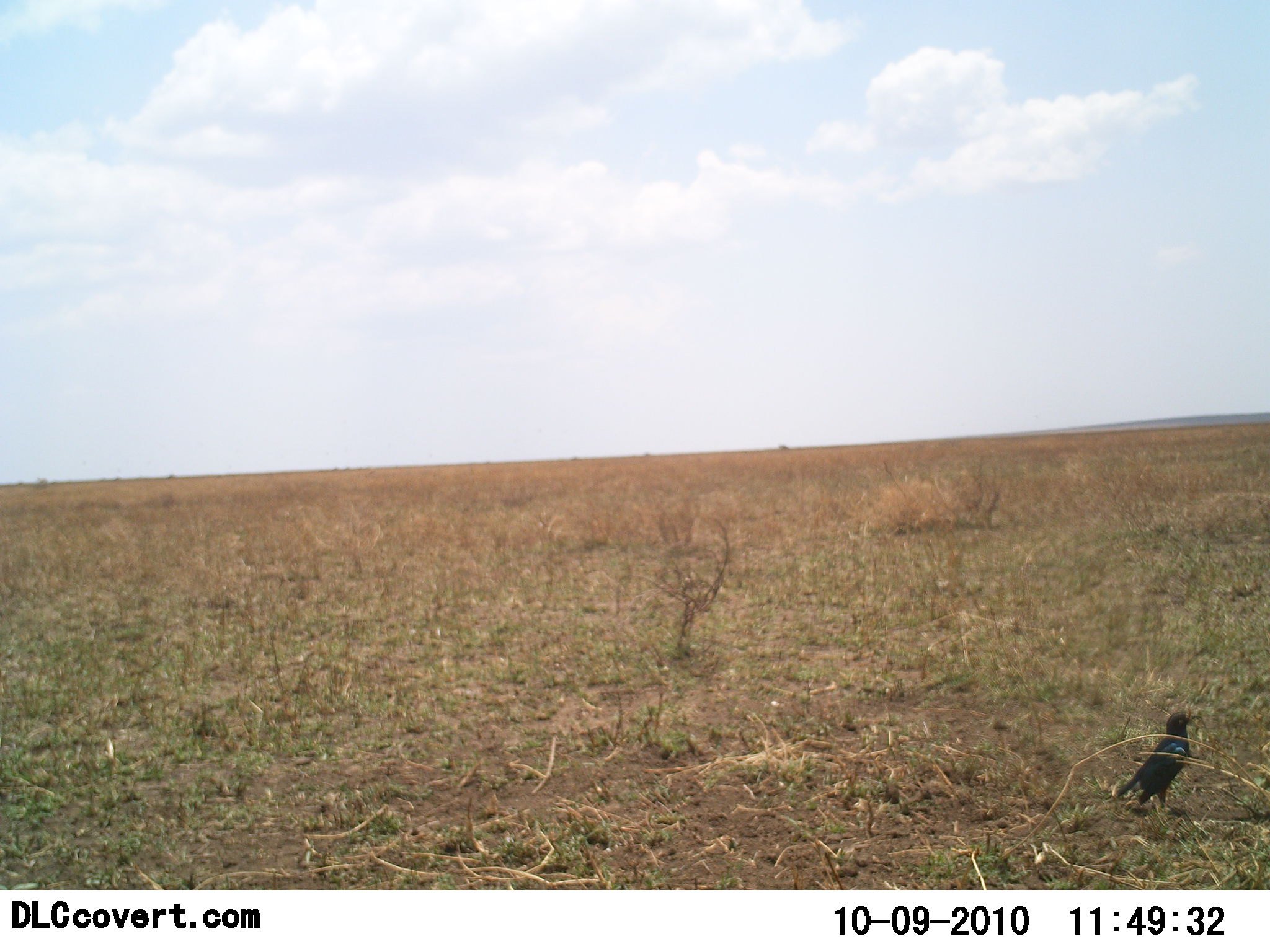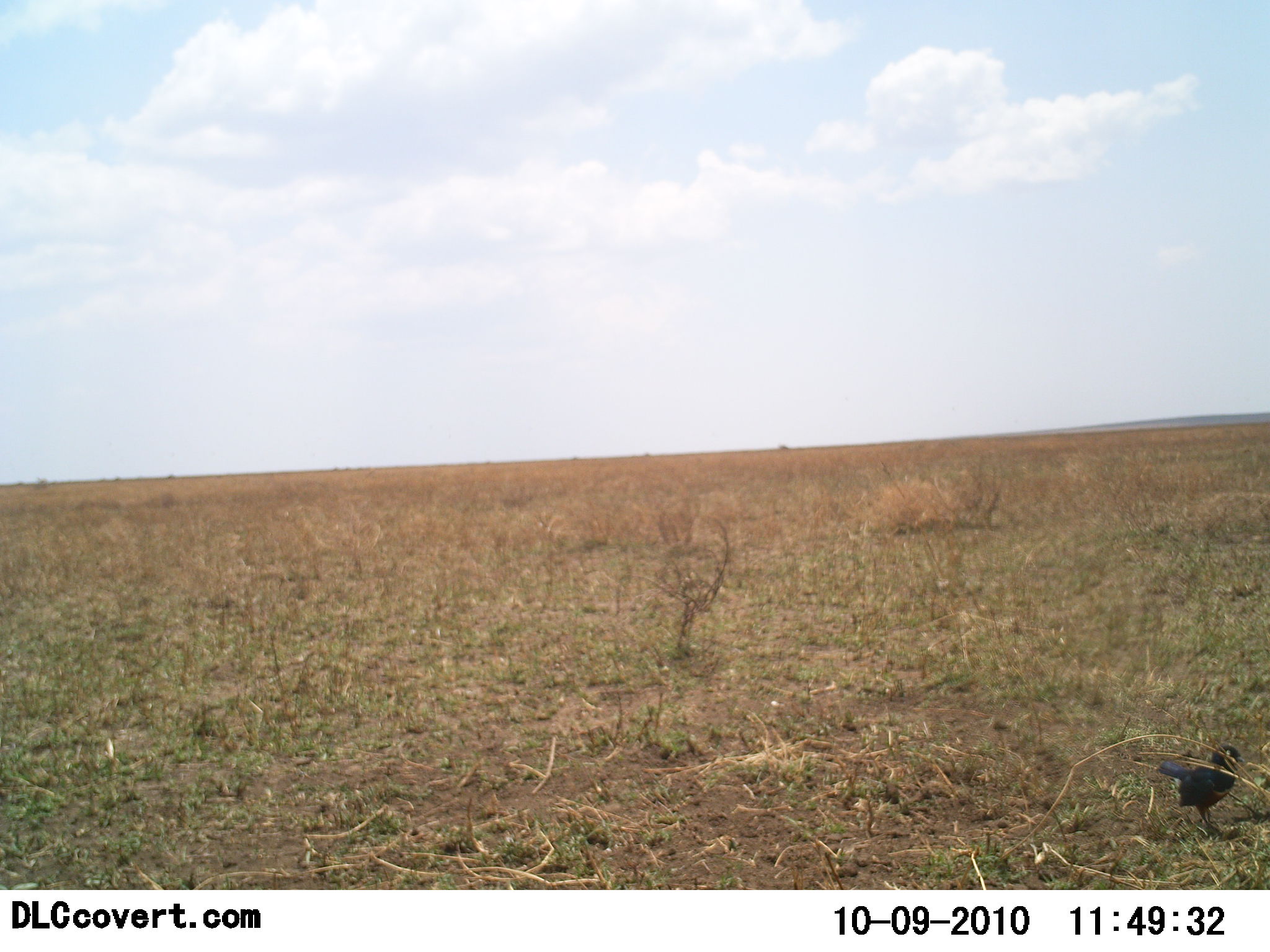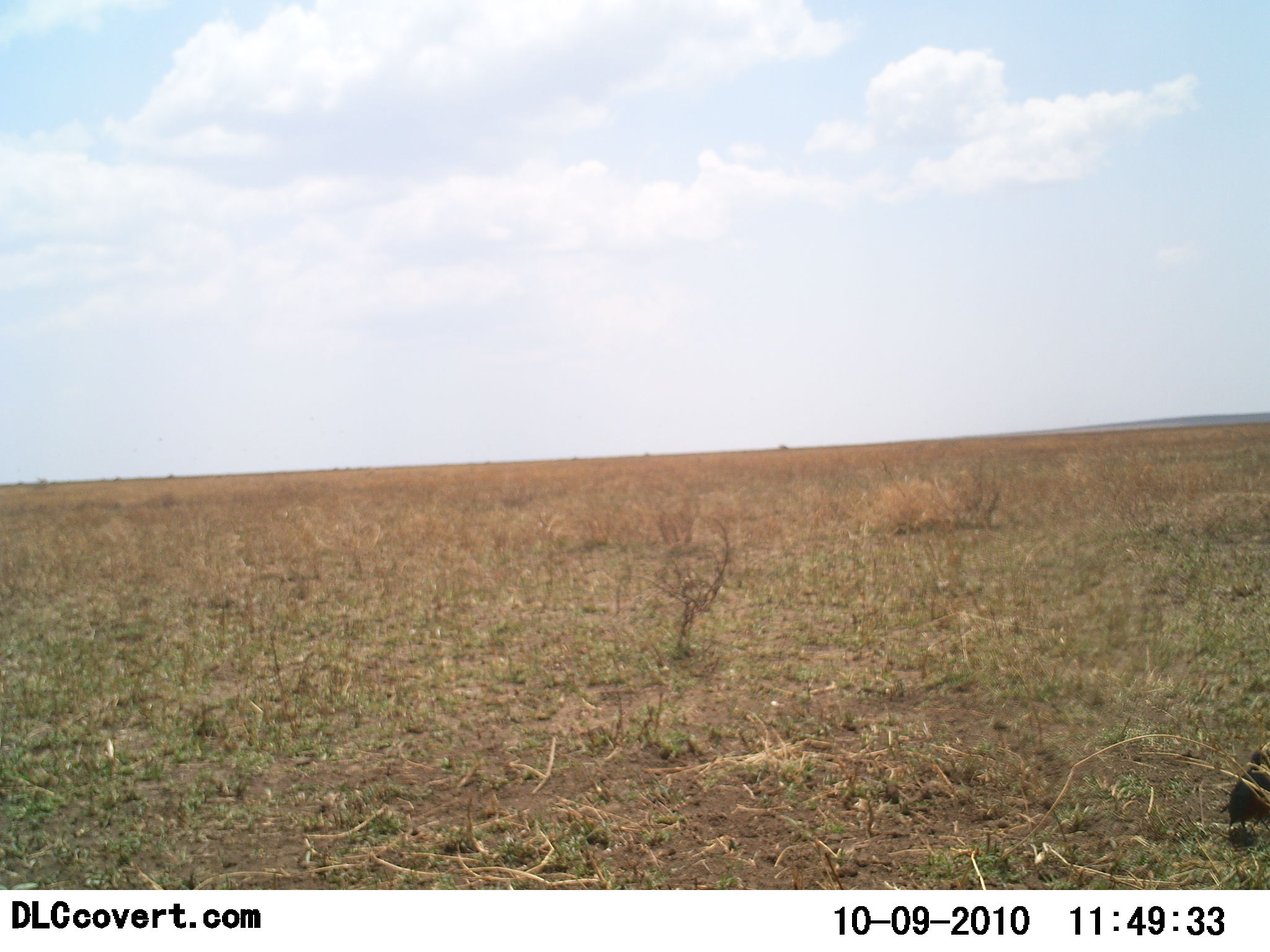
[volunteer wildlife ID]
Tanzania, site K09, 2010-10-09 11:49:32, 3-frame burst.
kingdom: Animalia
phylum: Chordata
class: Aves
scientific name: Aves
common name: bird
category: otherbird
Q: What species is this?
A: Otherbird (bird) (Aves).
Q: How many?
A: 1.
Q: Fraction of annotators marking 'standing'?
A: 37%.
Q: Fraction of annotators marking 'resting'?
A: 0%.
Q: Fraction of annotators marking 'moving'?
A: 63%.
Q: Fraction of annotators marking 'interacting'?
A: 0%.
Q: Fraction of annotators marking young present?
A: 0%.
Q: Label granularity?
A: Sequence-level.